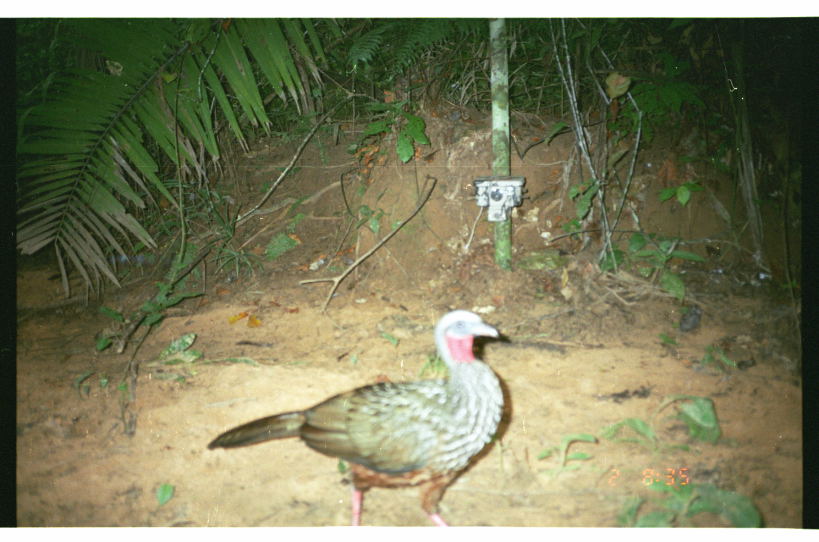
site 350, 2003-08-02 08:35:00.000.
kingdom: Animalia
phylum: Chordata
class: Aves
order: Galliformes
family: Cracidae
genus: Penelope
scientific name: Penelope jacquacu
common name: spix's guan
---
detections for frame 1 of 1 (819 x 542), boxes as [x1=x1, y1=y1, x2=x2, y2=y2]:
penelope jacquacu: [x1=205, y1=308, x2=504, y2=526]